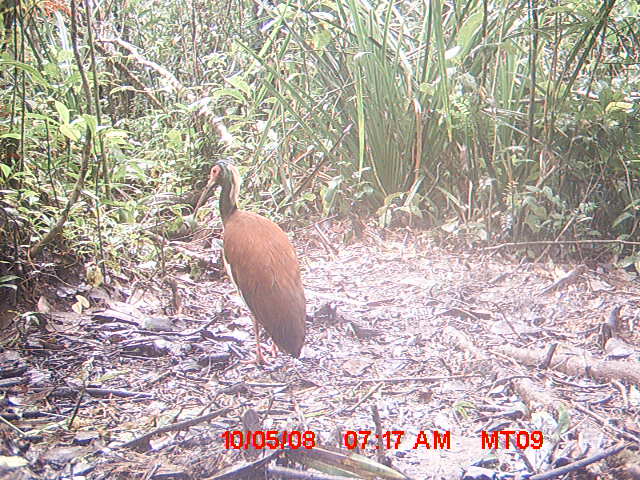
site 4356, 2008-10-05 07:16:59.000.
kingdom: Animalia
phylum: Chordata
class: Aves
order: Pelecaniformes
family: Threskiornithidae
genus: Lophotibis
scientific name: Lophotibis cristata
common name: madagascan ibis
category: lophotibis cristataa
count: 2